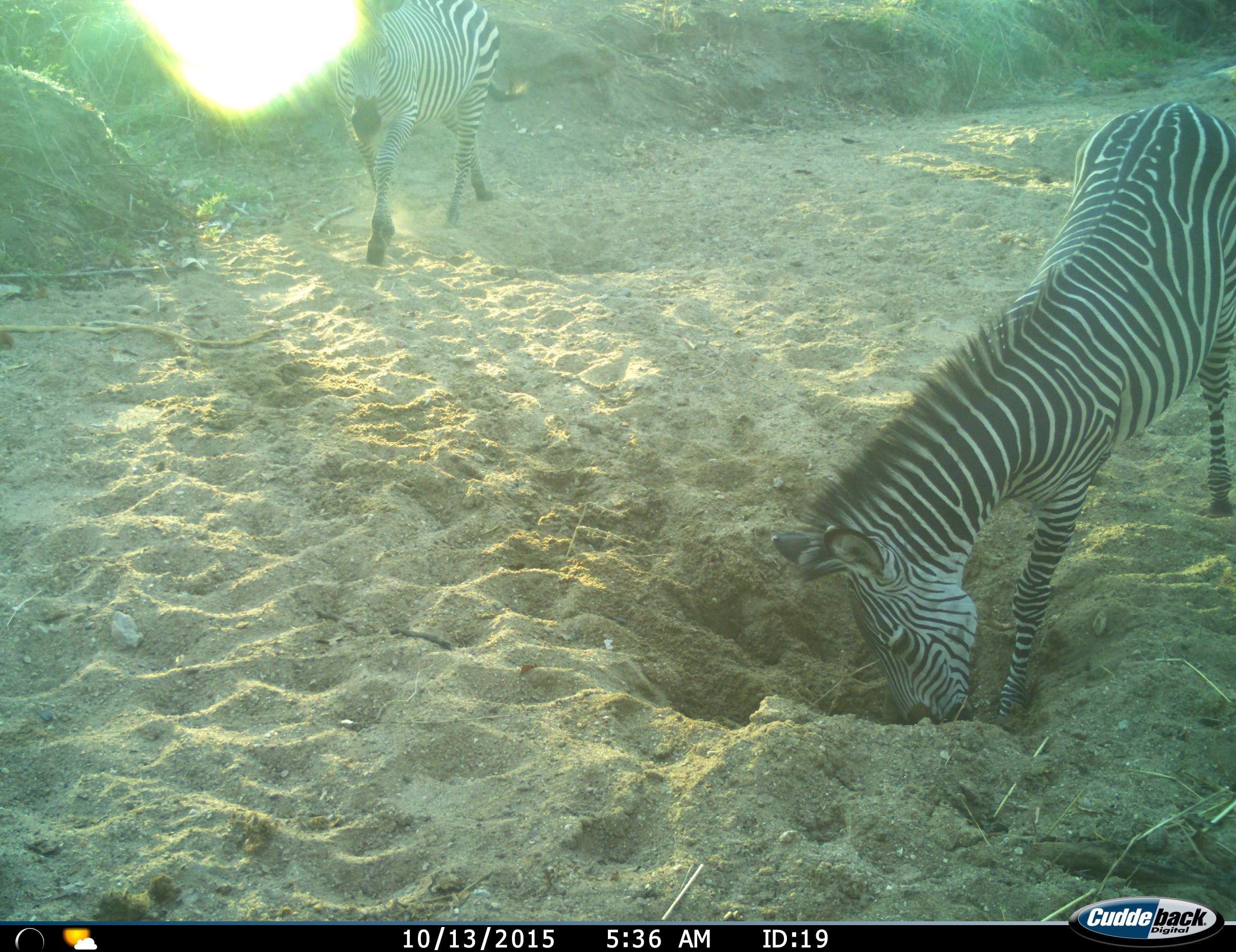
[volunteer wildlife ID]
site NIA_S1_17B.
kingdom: Animalia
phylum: Chordata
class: Mammalia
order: Perissodactyla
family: Equidae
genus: Equus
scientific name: Equus quagga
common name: plains zebra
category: zebraplains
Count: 2.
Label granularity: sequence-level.